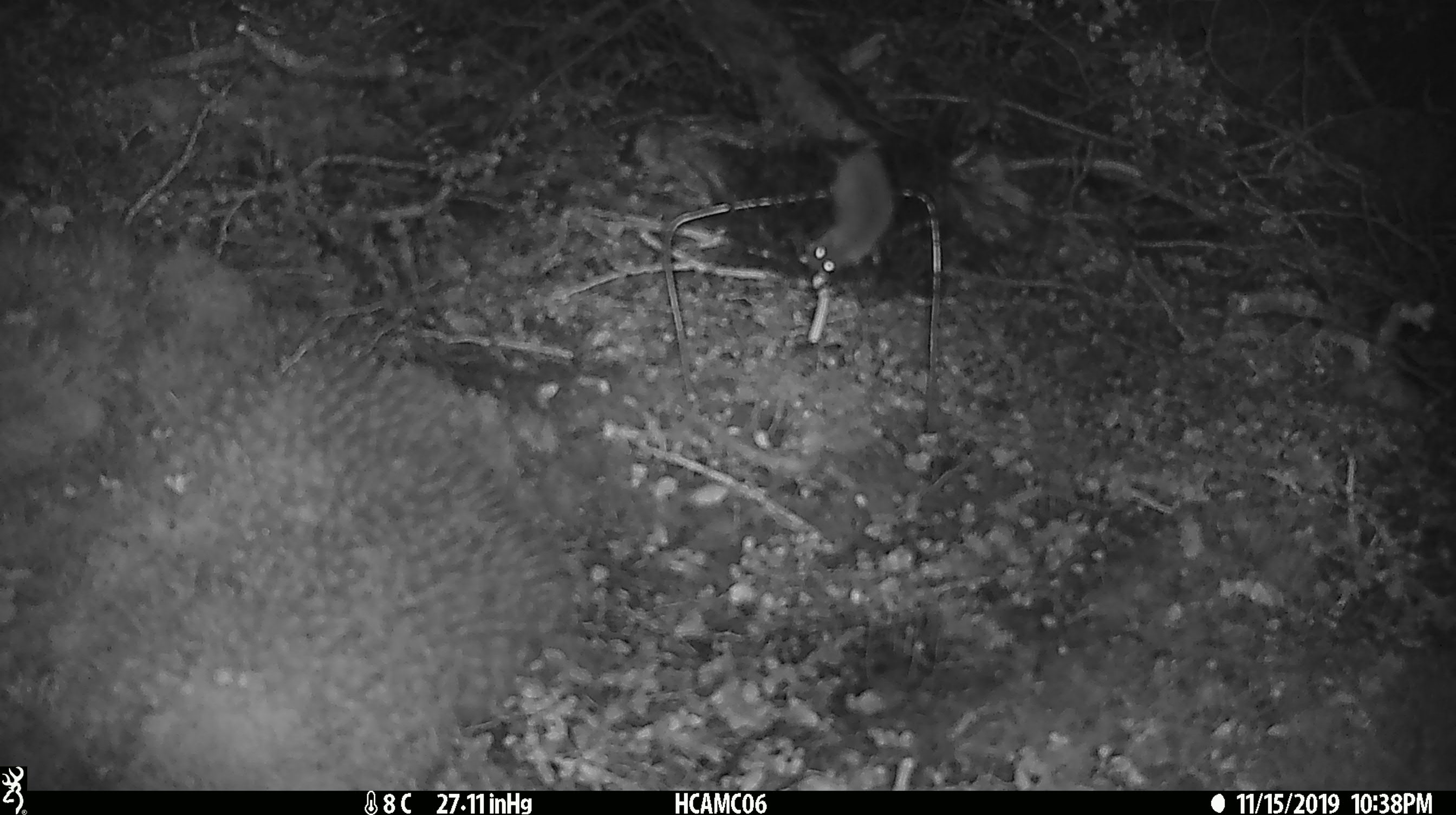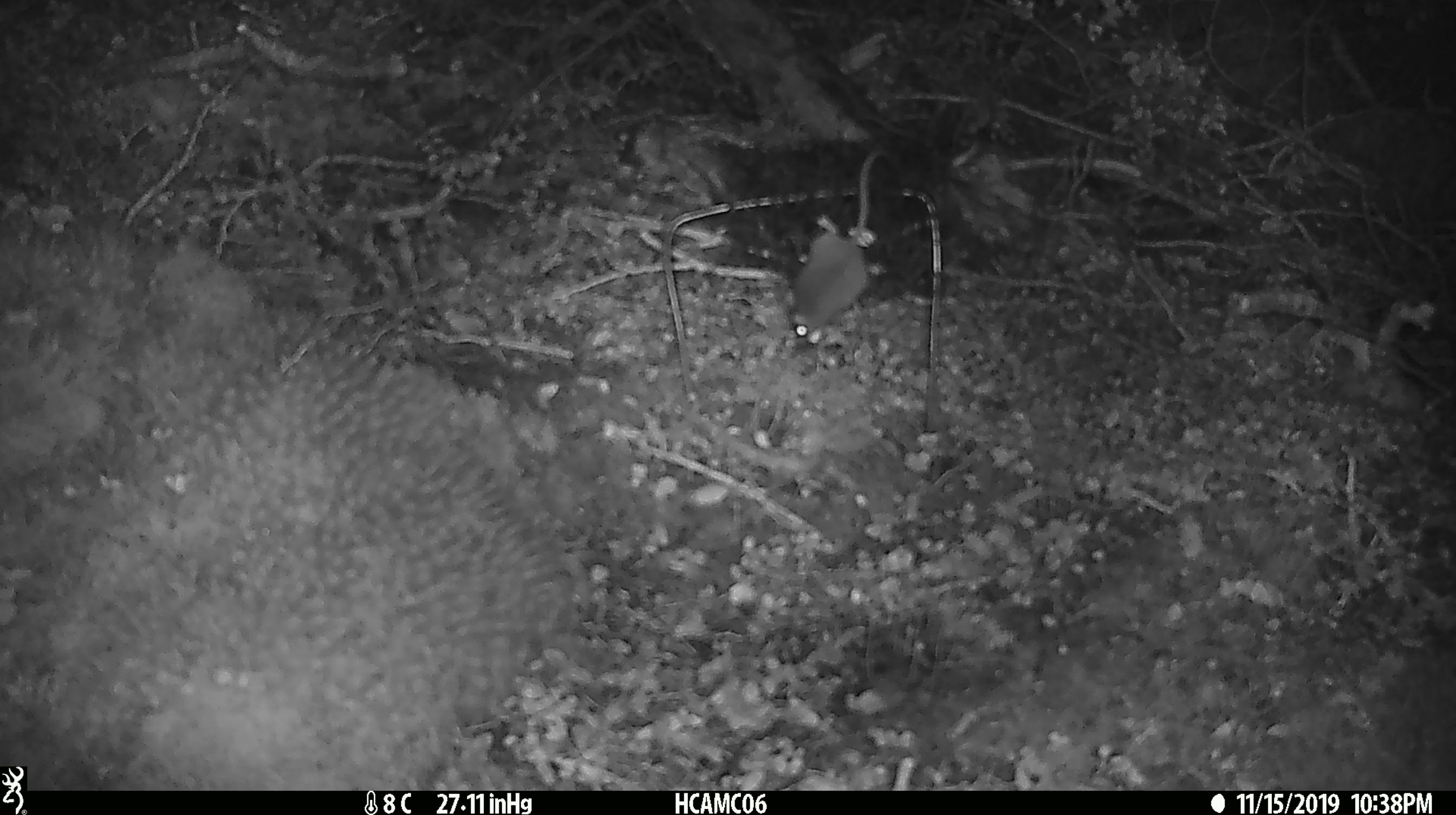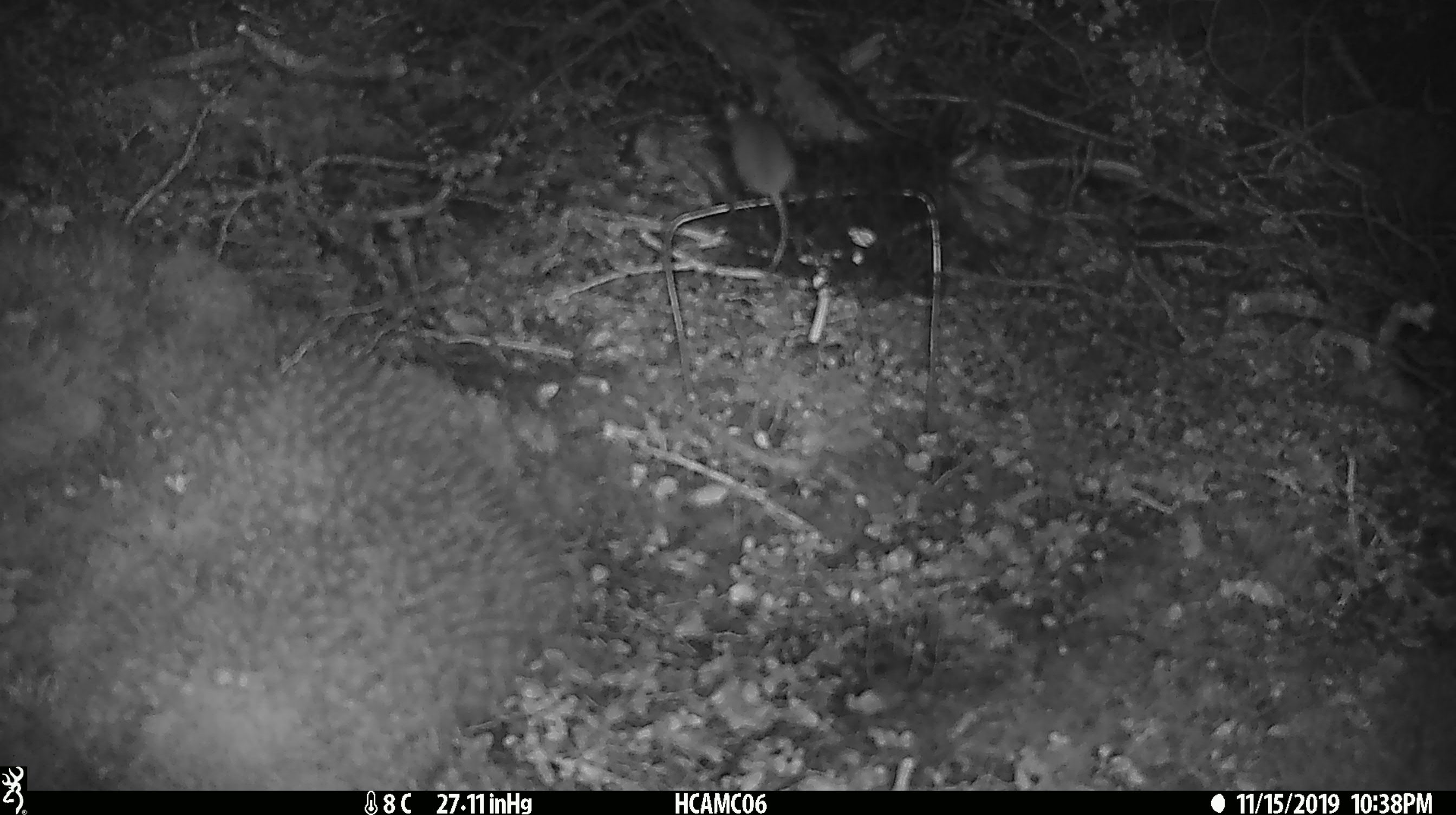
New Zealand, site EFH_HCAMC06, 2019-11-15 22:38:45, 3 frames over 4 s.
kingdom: Animalia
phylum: Chordata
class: Mammalia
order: Rodentia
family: Muridae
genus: Mus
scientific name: Mus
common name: mouse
Mouse (Mus).